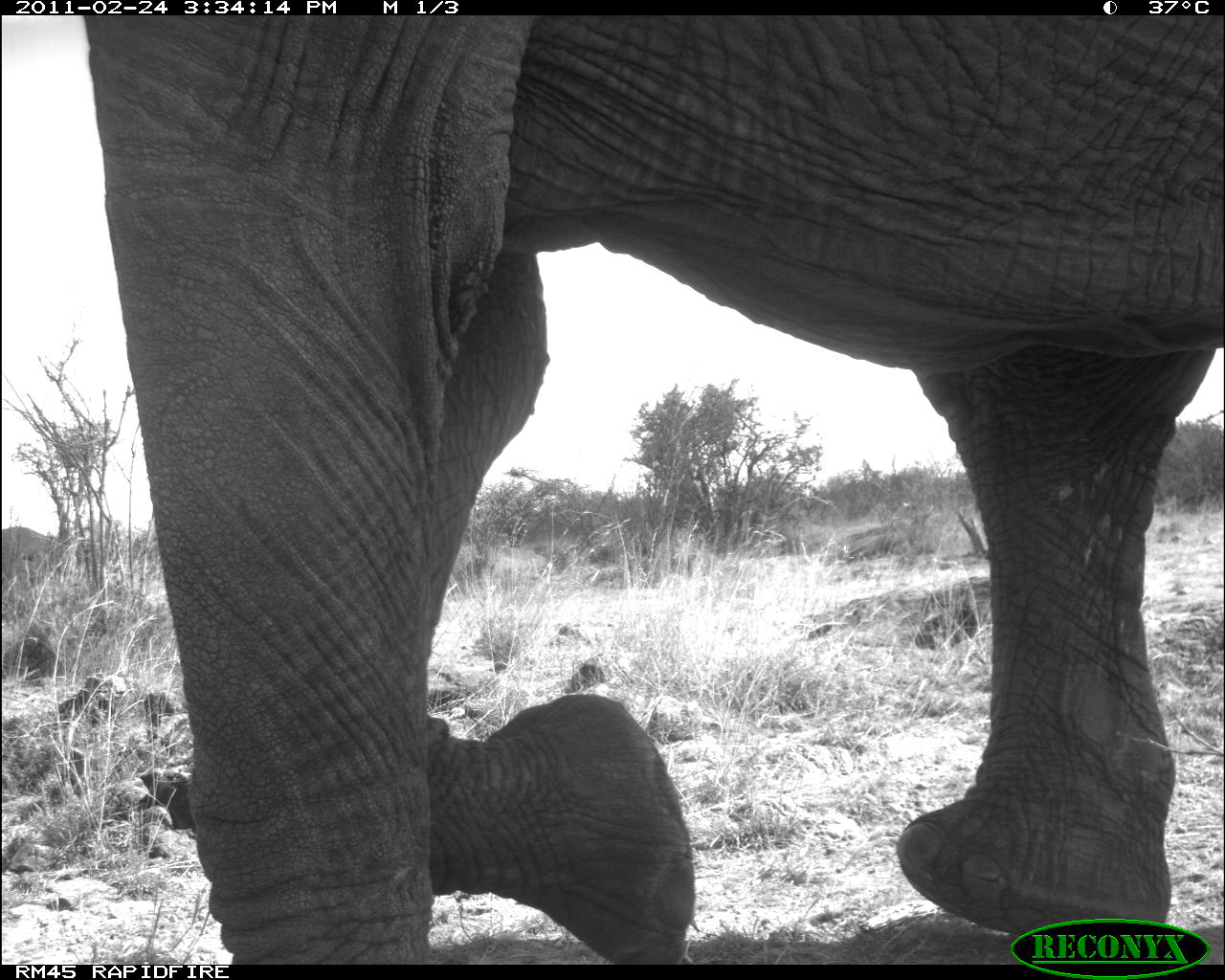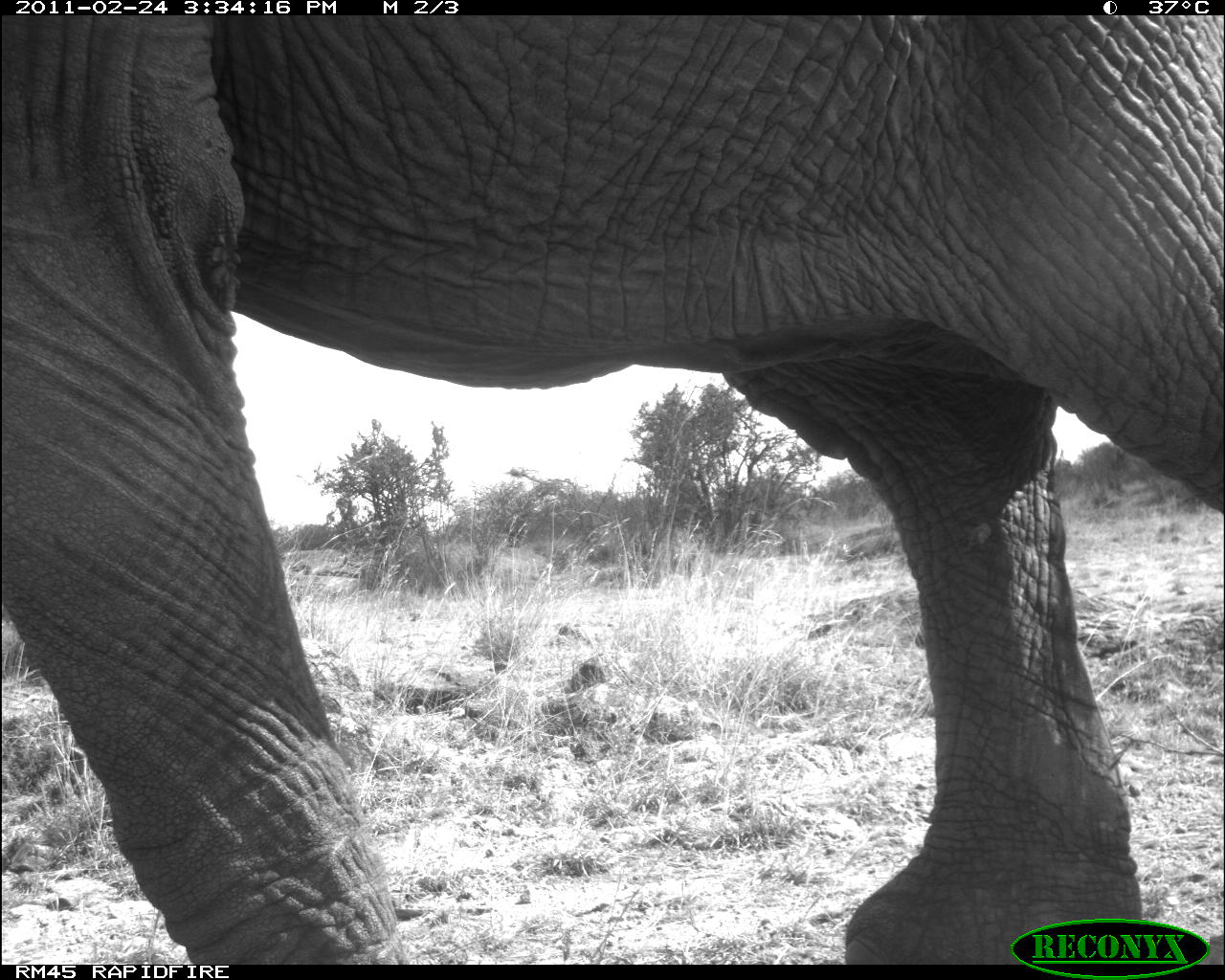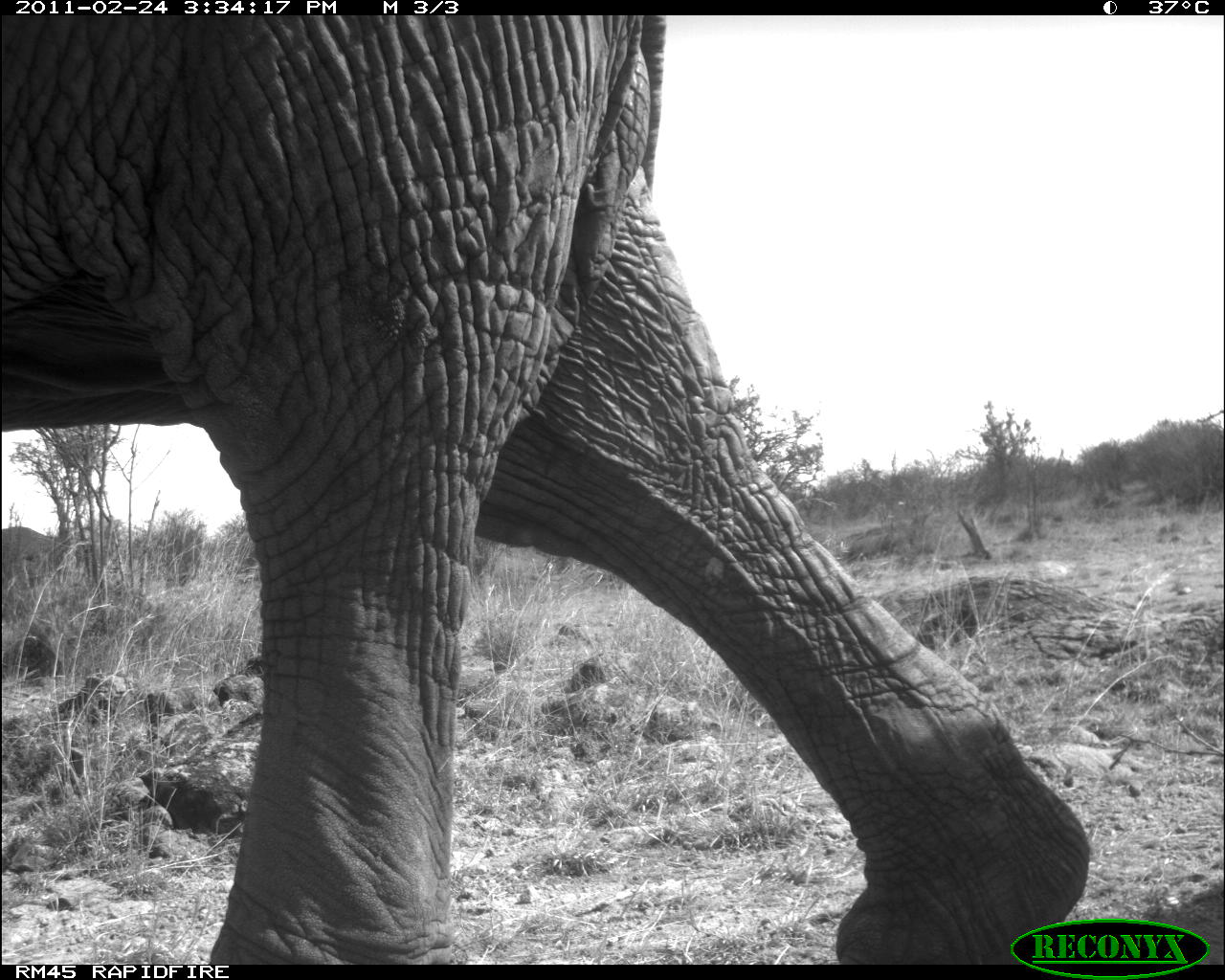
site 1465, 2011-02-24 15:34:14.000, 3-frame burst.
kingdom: Animalia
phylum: Chordata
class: Mammalia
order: Proboscidea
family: Elephantidae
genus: Loxodonta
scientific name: Loxodonta africana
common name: african bush elephant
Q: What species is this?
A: Loxodonta africana (african bush elephant).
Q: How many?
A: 1.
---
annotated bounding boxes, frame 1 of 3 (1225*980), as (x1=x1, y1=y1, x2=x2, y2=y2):
loxodonta africana: (x1=79, y1=14, x2=1223, y2=963)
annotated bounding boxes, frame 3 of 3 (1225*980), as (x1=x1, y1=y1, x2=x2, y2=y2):
loxodonta africana: (x1=0, y1=15, x2=1092, y2=965)